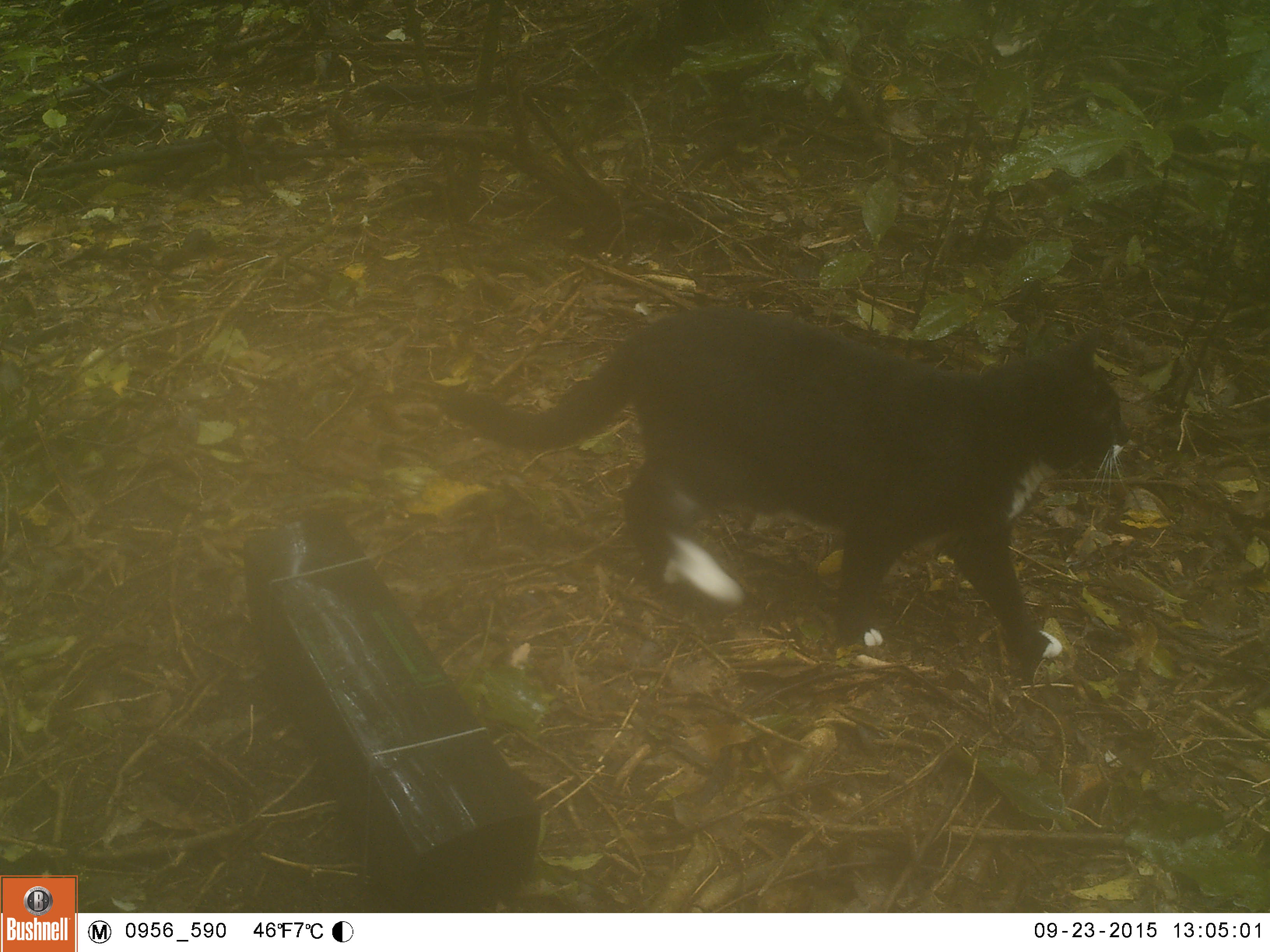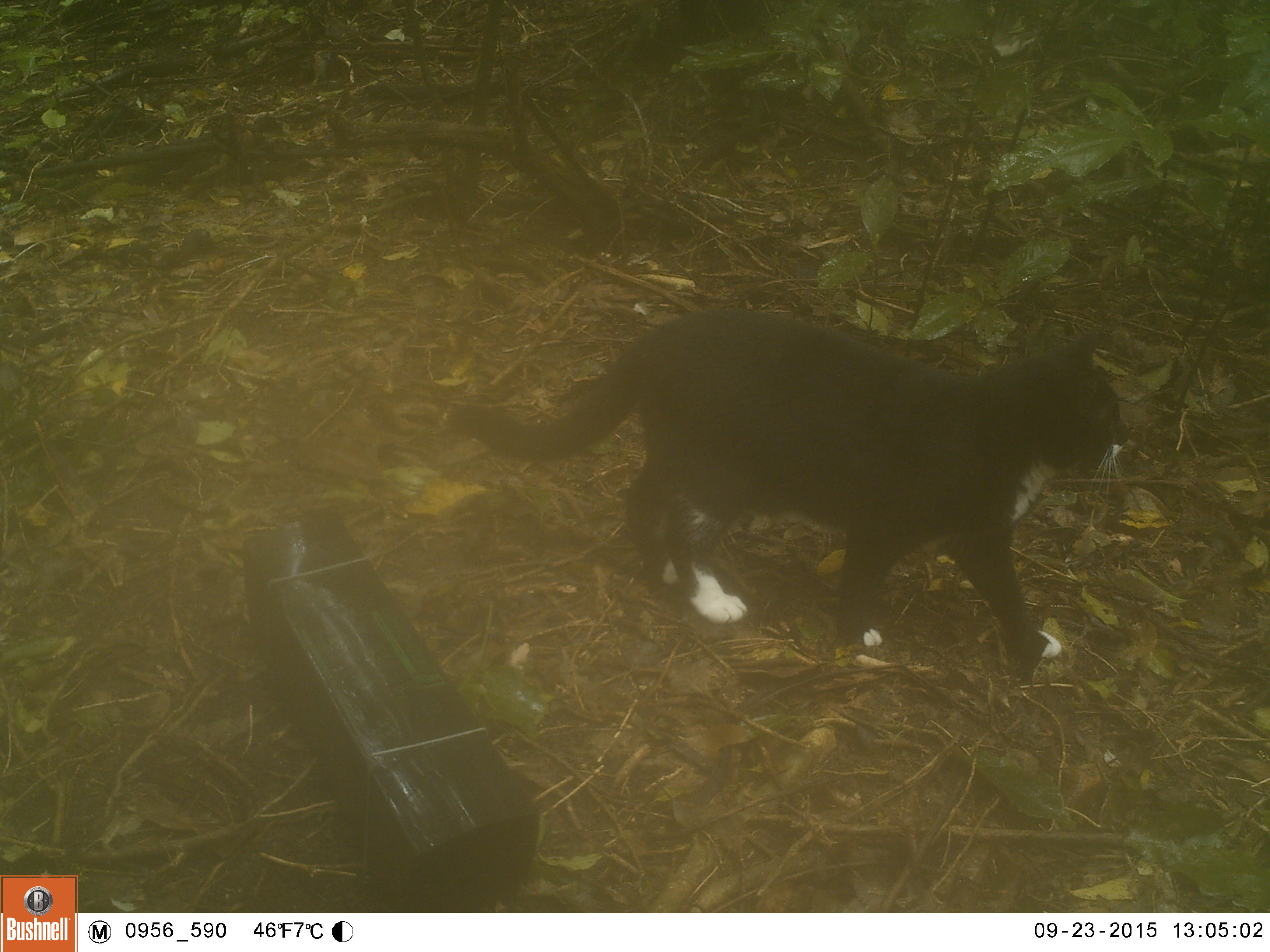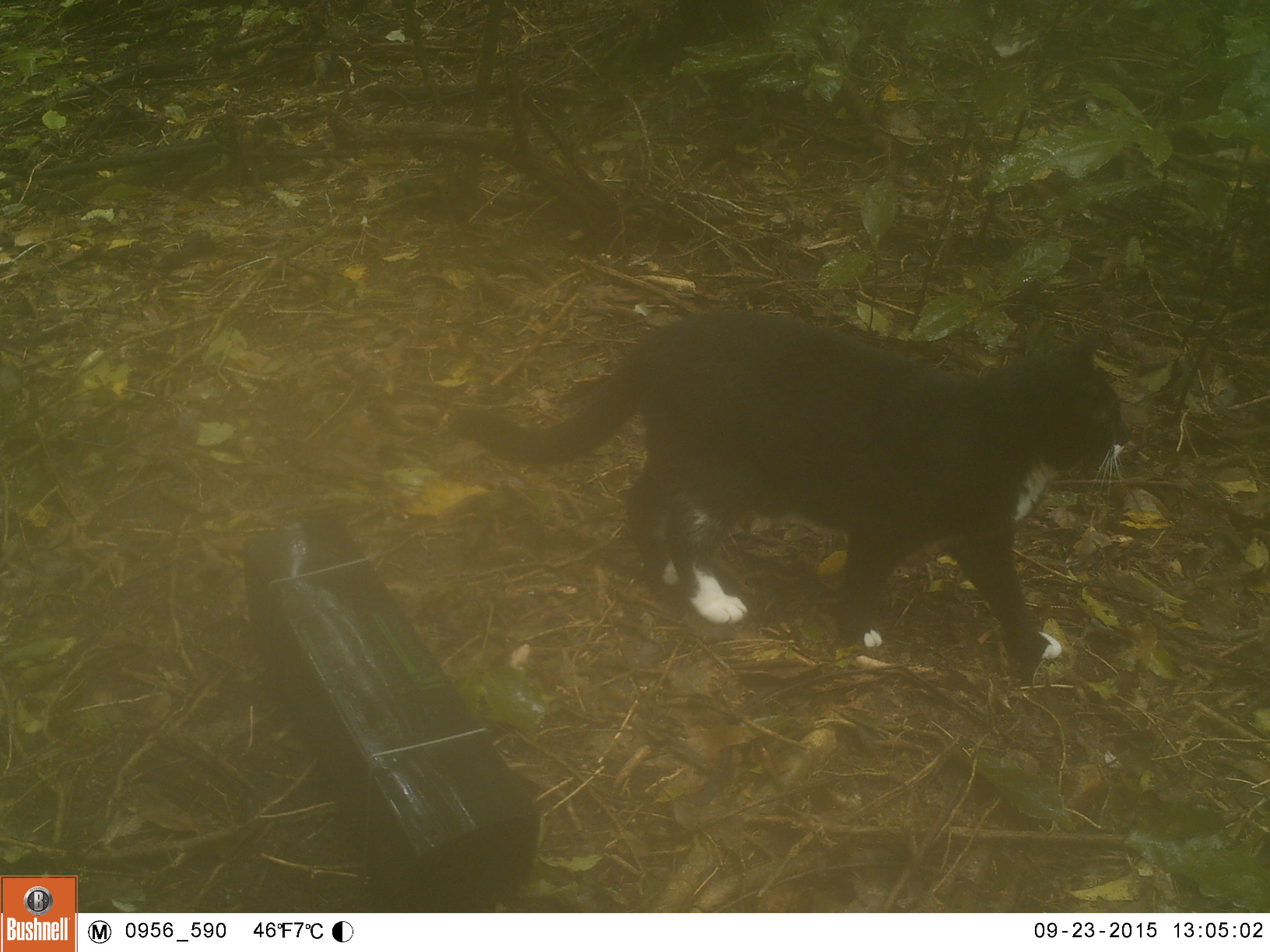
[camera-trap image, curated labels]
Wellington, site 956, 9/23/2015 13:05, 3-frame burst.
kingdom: Animalia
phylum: Chordata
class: Mammalia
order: Carnivora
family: Felidae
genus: Felis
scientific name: Felis catus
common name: cat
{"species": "cat (Felis catus)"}